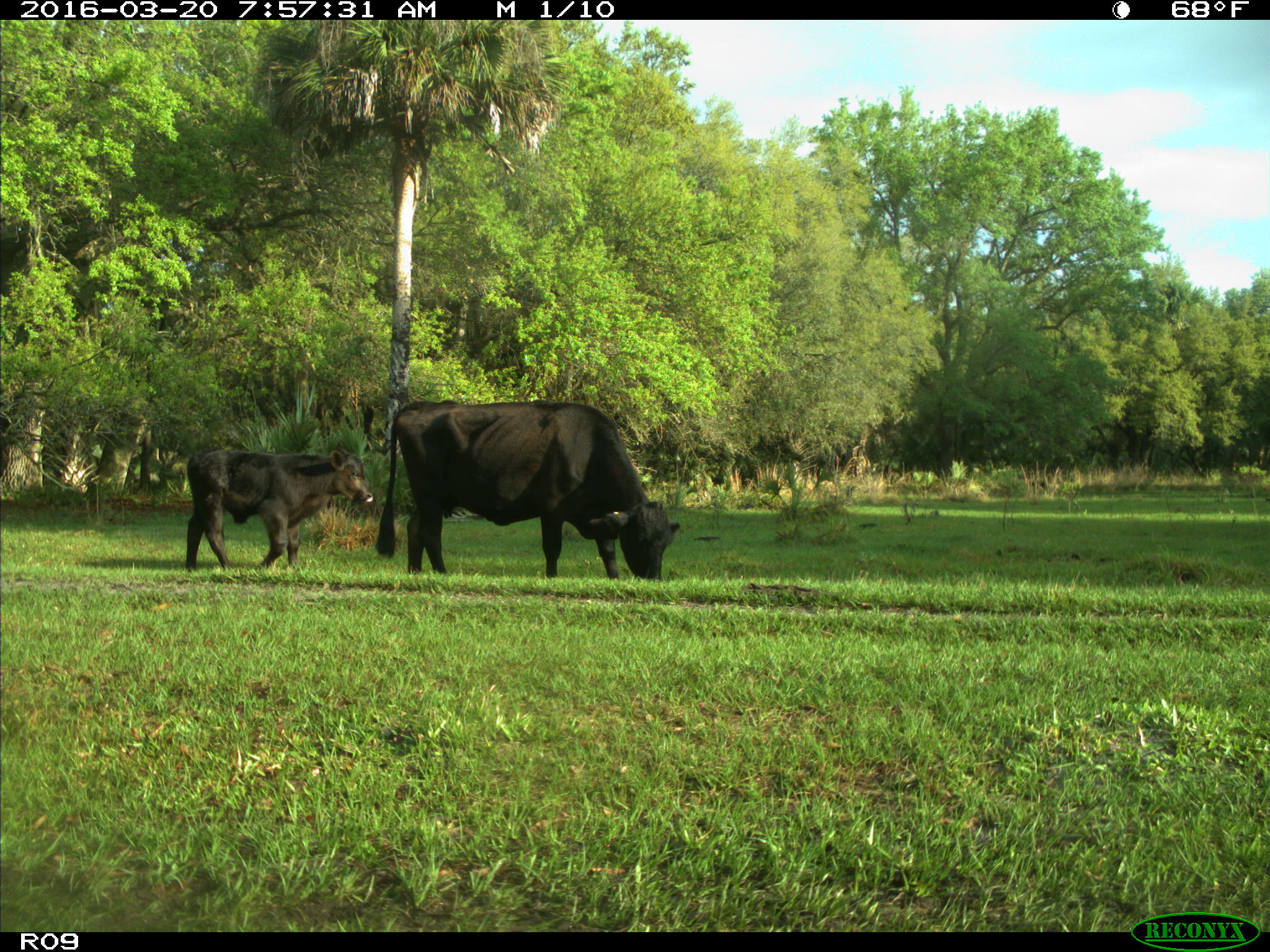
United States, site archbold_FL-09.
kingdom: Animalia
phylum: Chordata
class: Mammalia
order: Artiodactyla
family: Bovidae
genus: Bos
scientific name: Bos taurus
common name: domestic cow